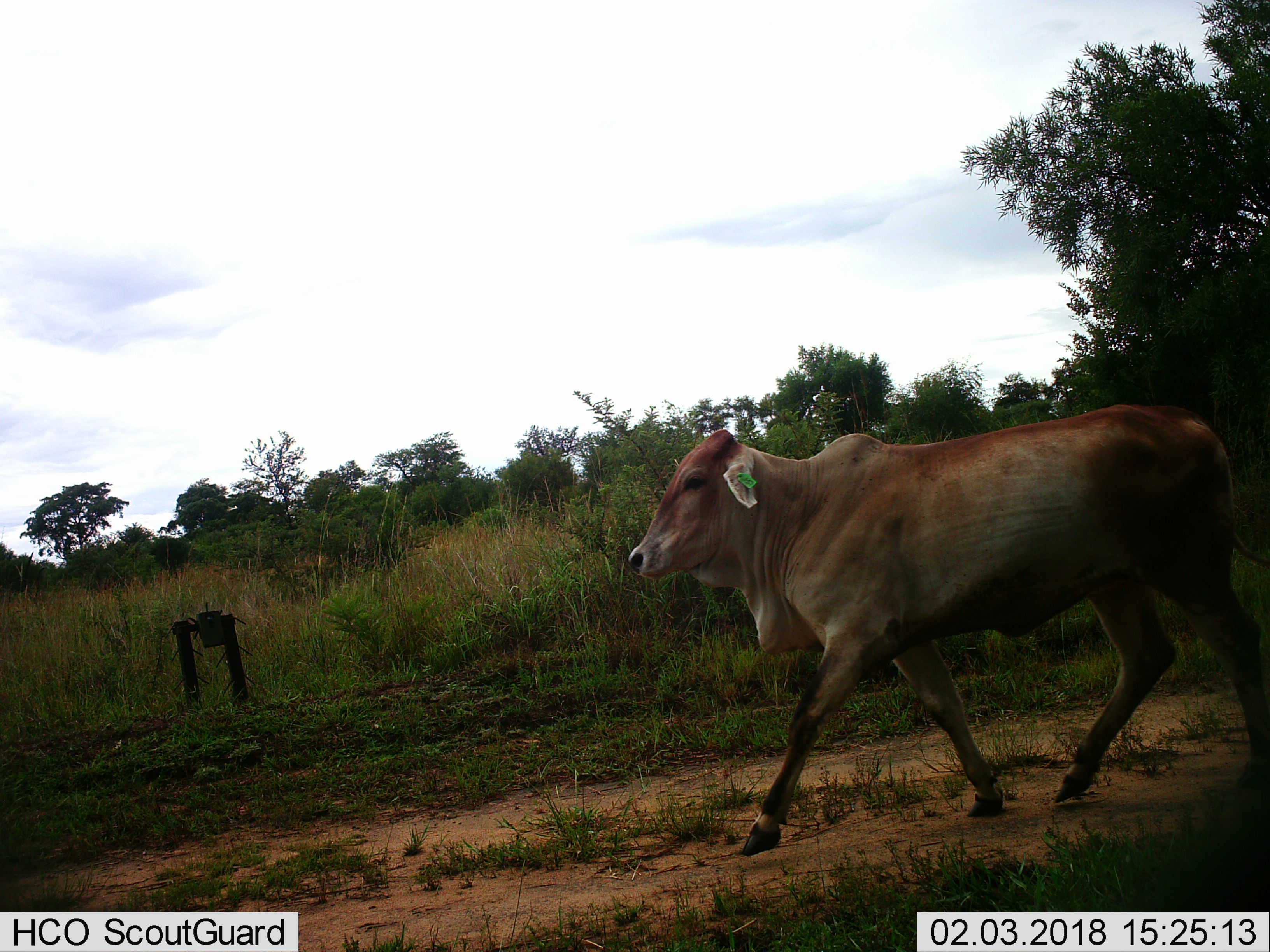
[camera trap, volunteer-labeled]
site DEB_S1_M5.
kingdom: Animalia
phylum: Chordata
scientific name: Vertebrata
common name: domestic animal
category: domesticanimal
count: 1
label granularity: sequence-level